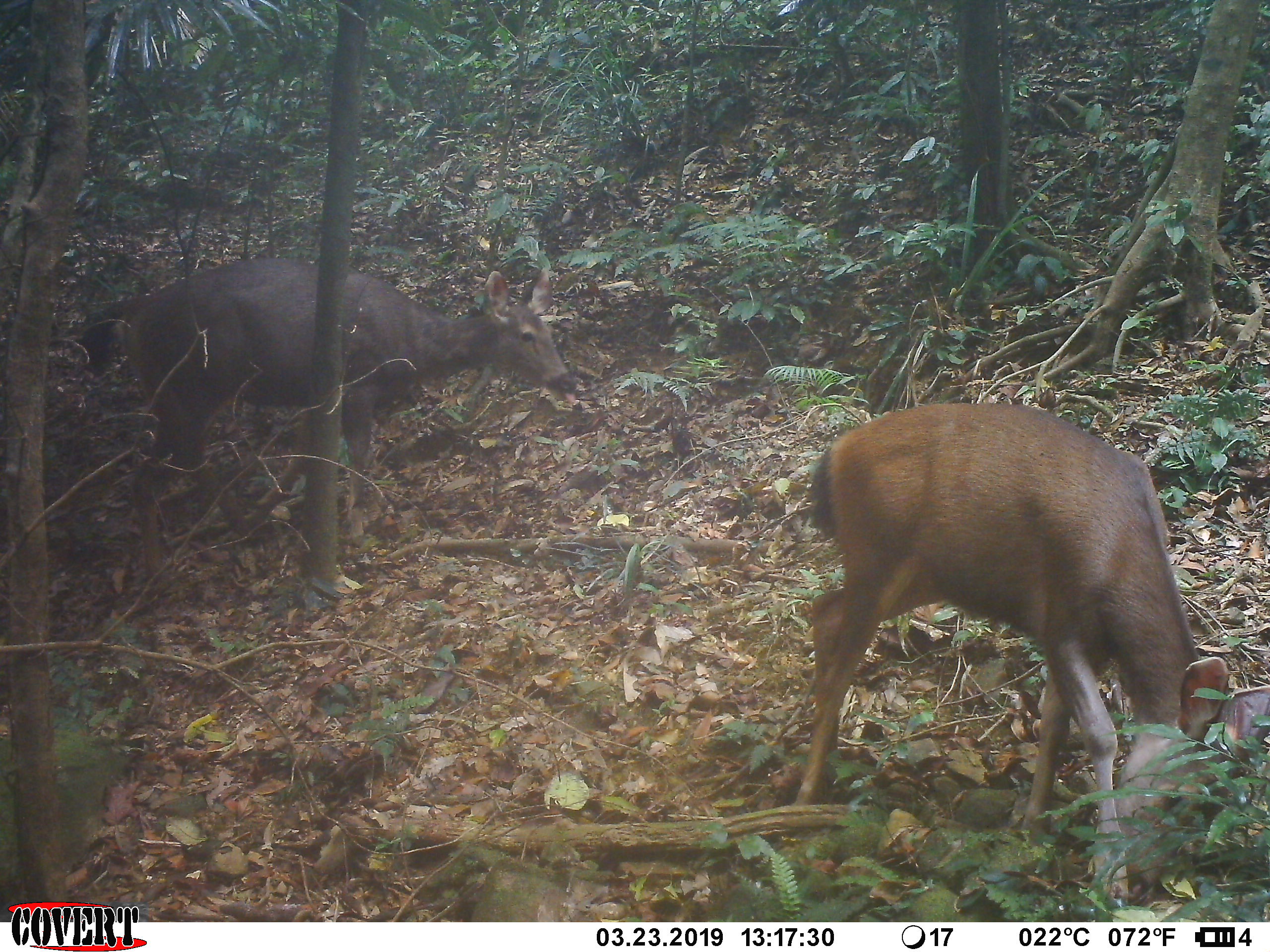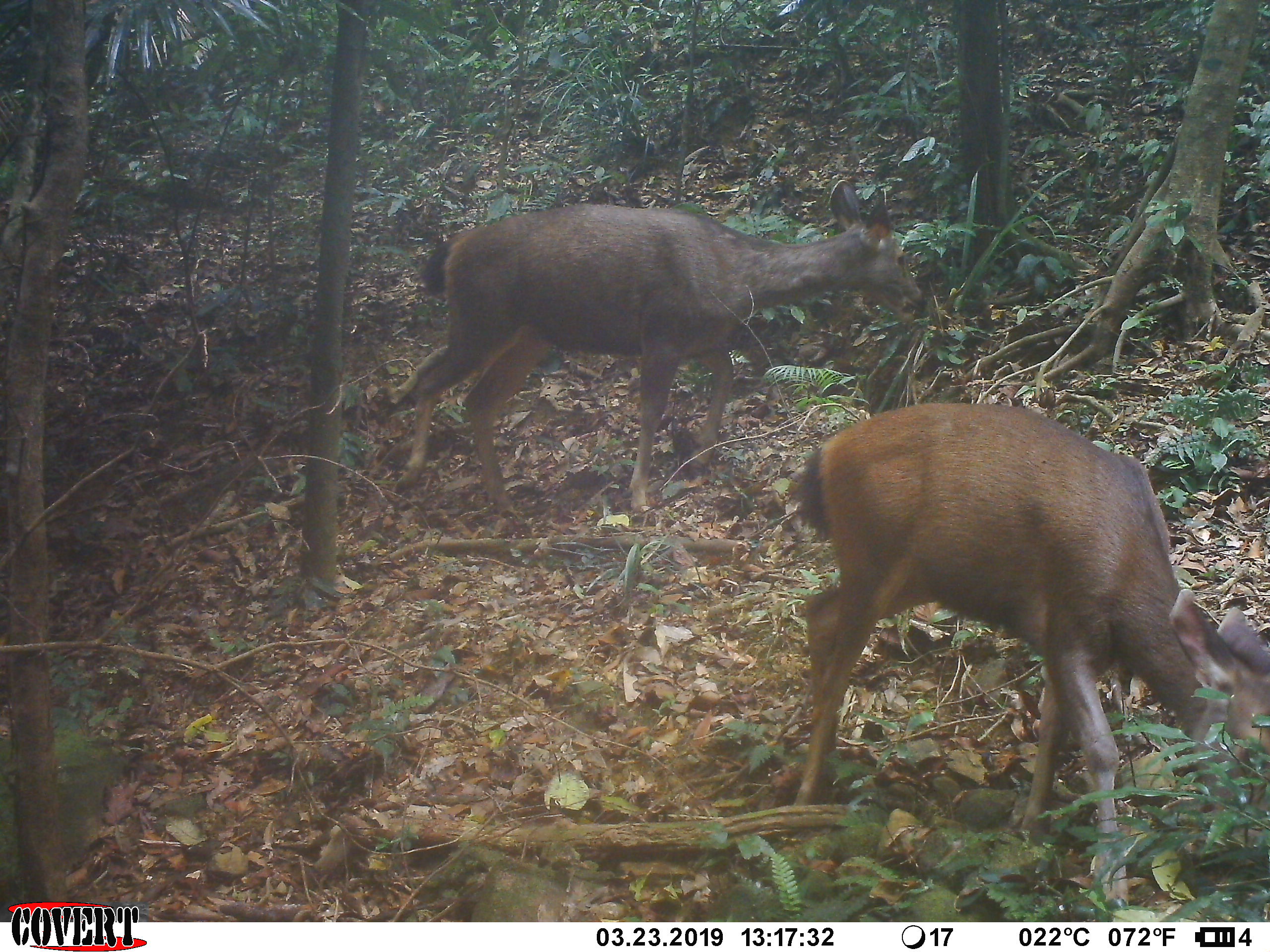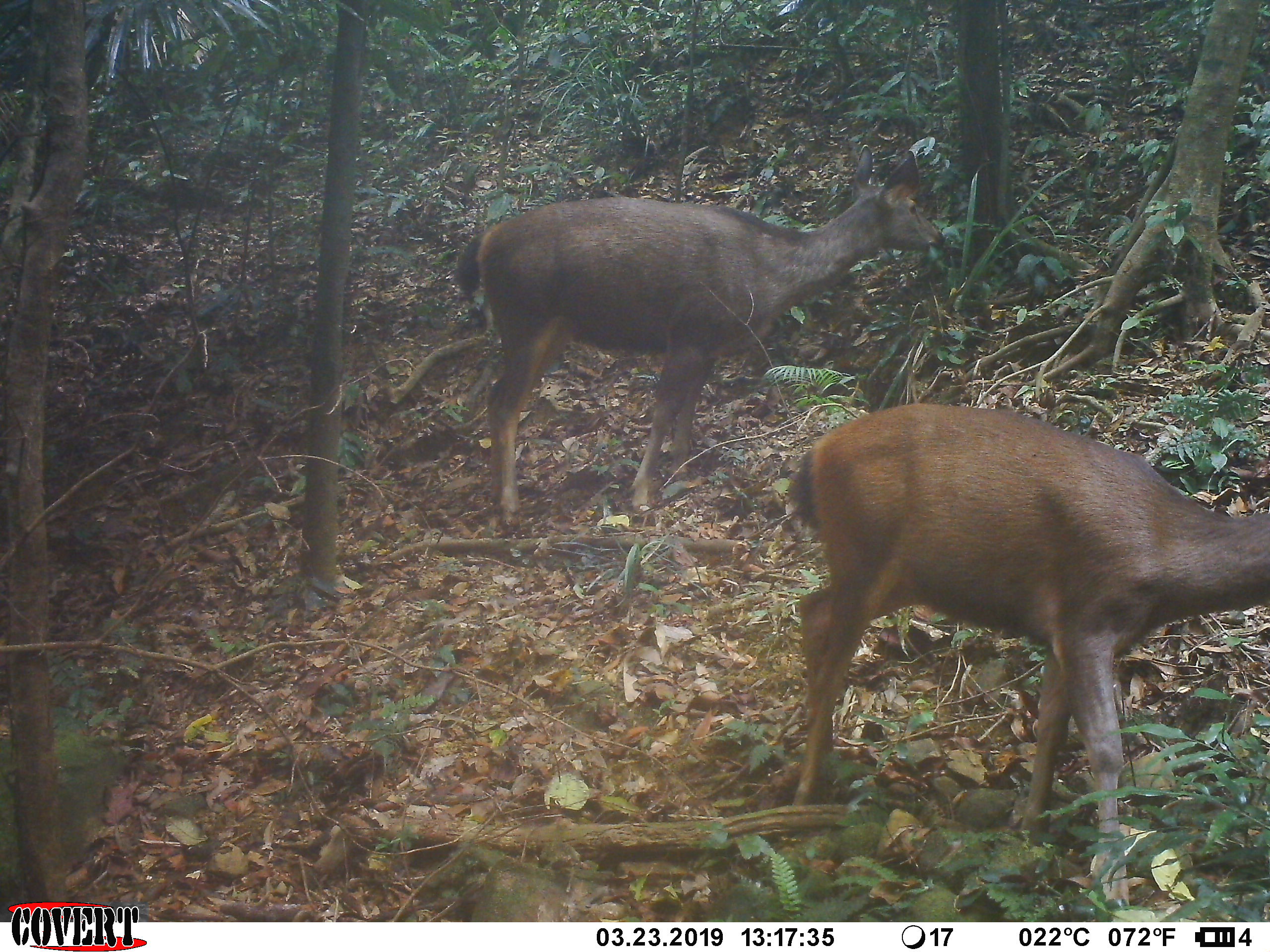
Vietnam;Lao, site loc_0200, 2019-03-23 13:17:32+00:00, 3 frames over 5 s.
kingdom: Animalia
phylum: Chordata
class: Mammalia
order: Artiodactyla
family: Cervidae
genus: Rusa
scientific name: Rusa unicolor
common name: sambar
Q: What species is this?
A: Sambar (Rusa unicolor).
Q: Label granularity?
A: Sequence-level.